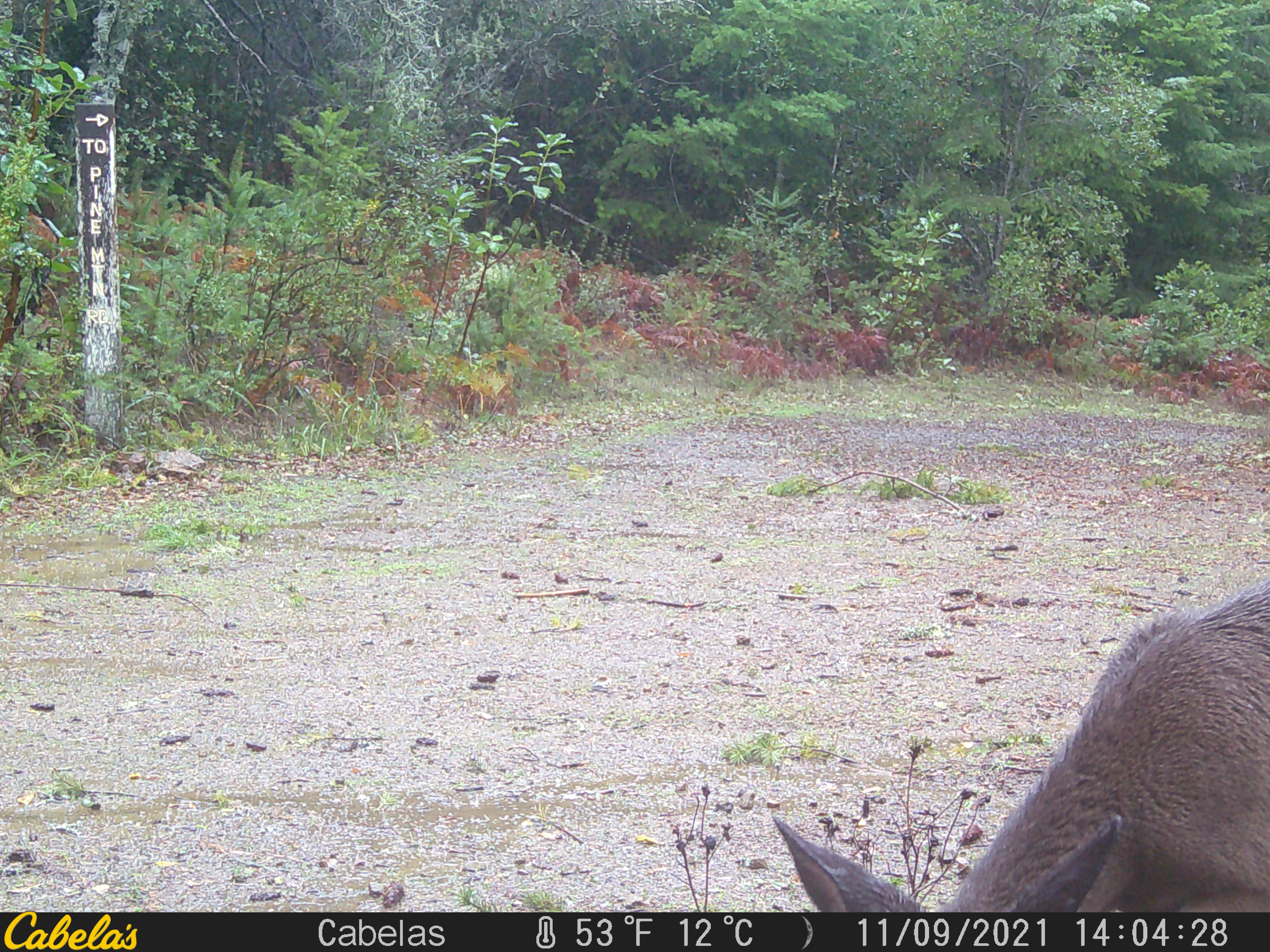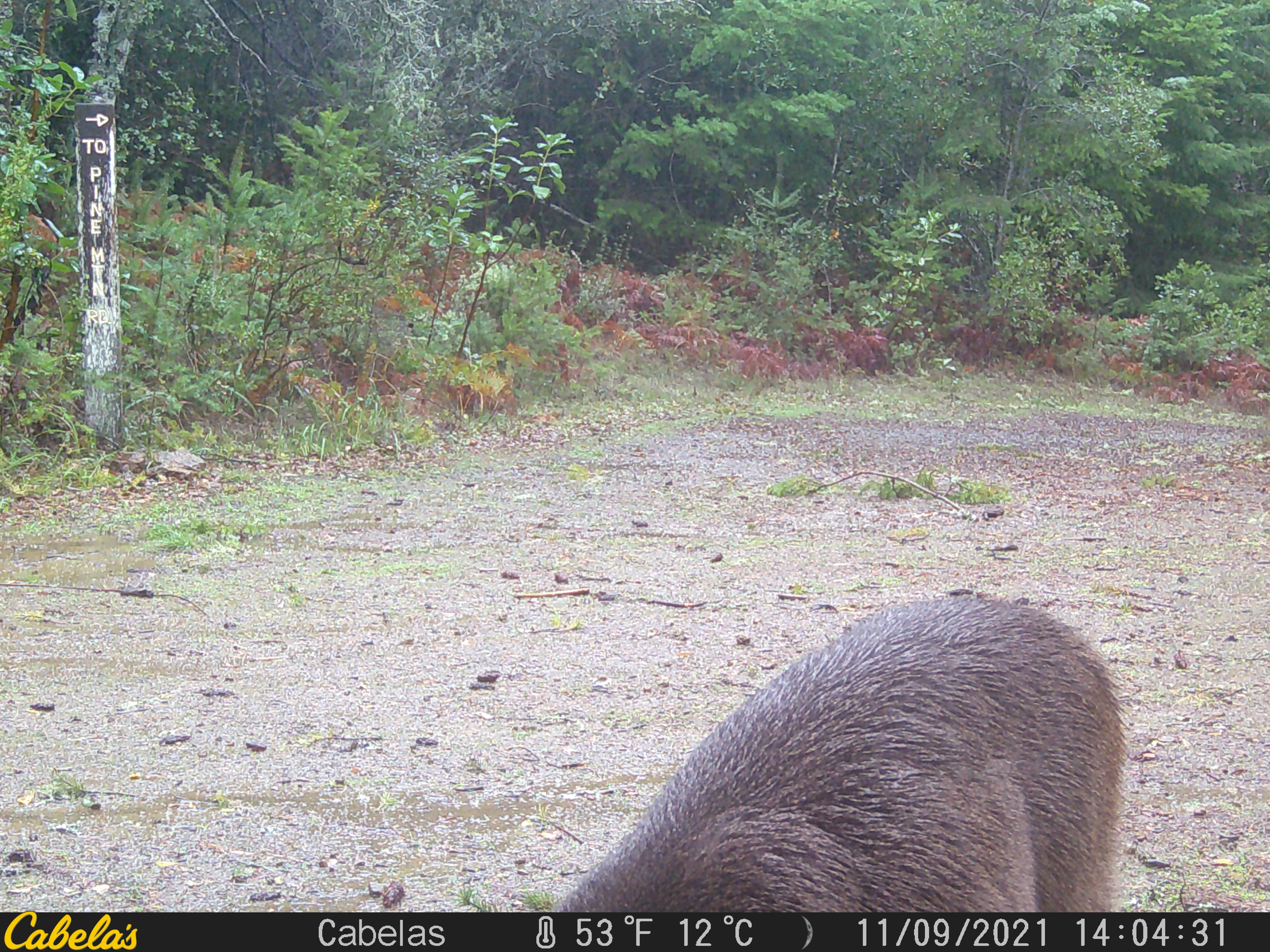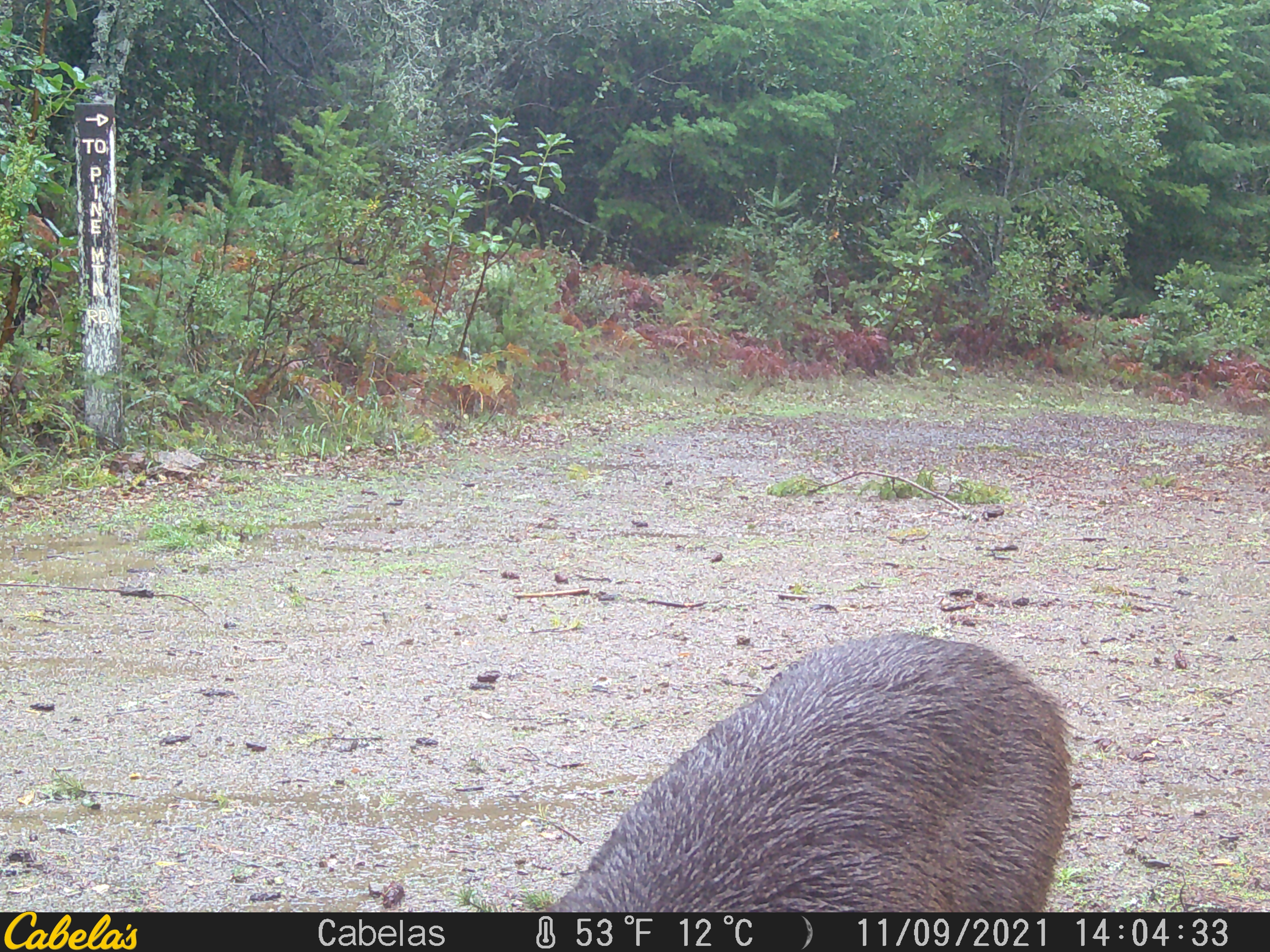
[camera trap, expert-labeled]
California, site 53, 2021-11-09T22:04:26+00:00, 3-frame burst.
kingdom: Animalia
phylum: Chordata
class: Mammalia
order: Artiodactyla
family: Cervidae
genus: Odocoileus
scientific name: Odocoileus hemionus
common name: mule deer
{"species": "mule deer (Odocoileus hemionus)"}